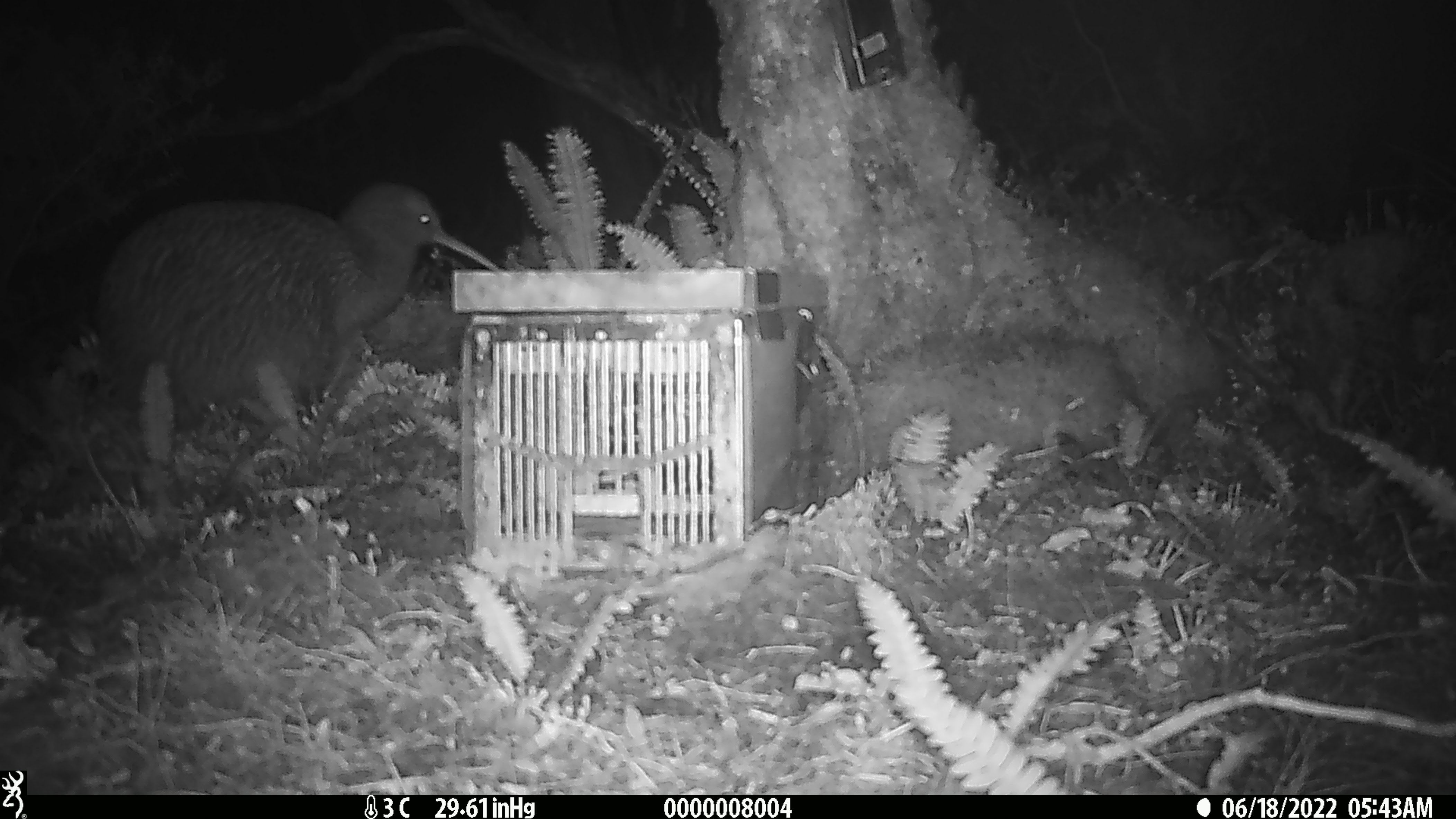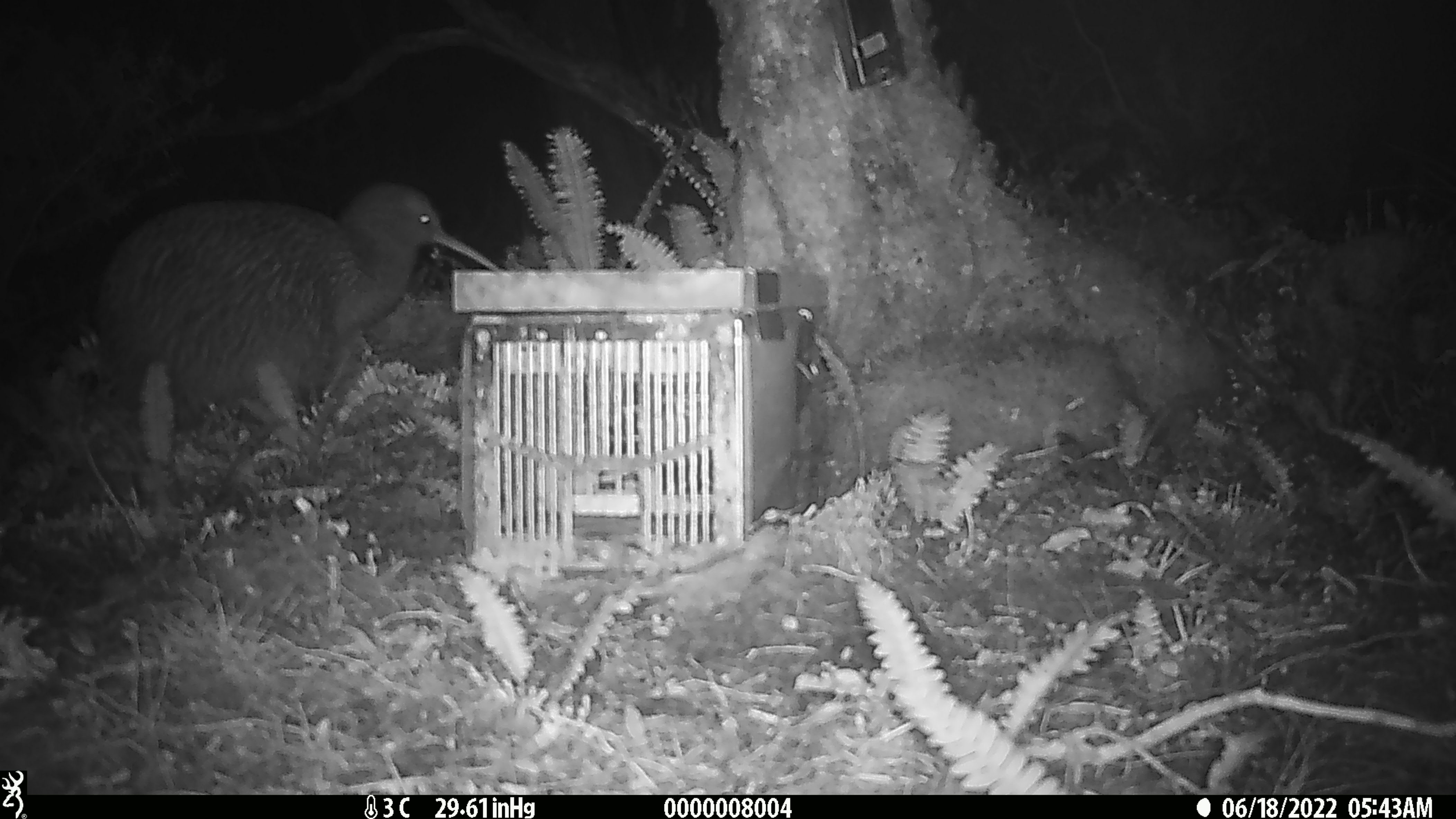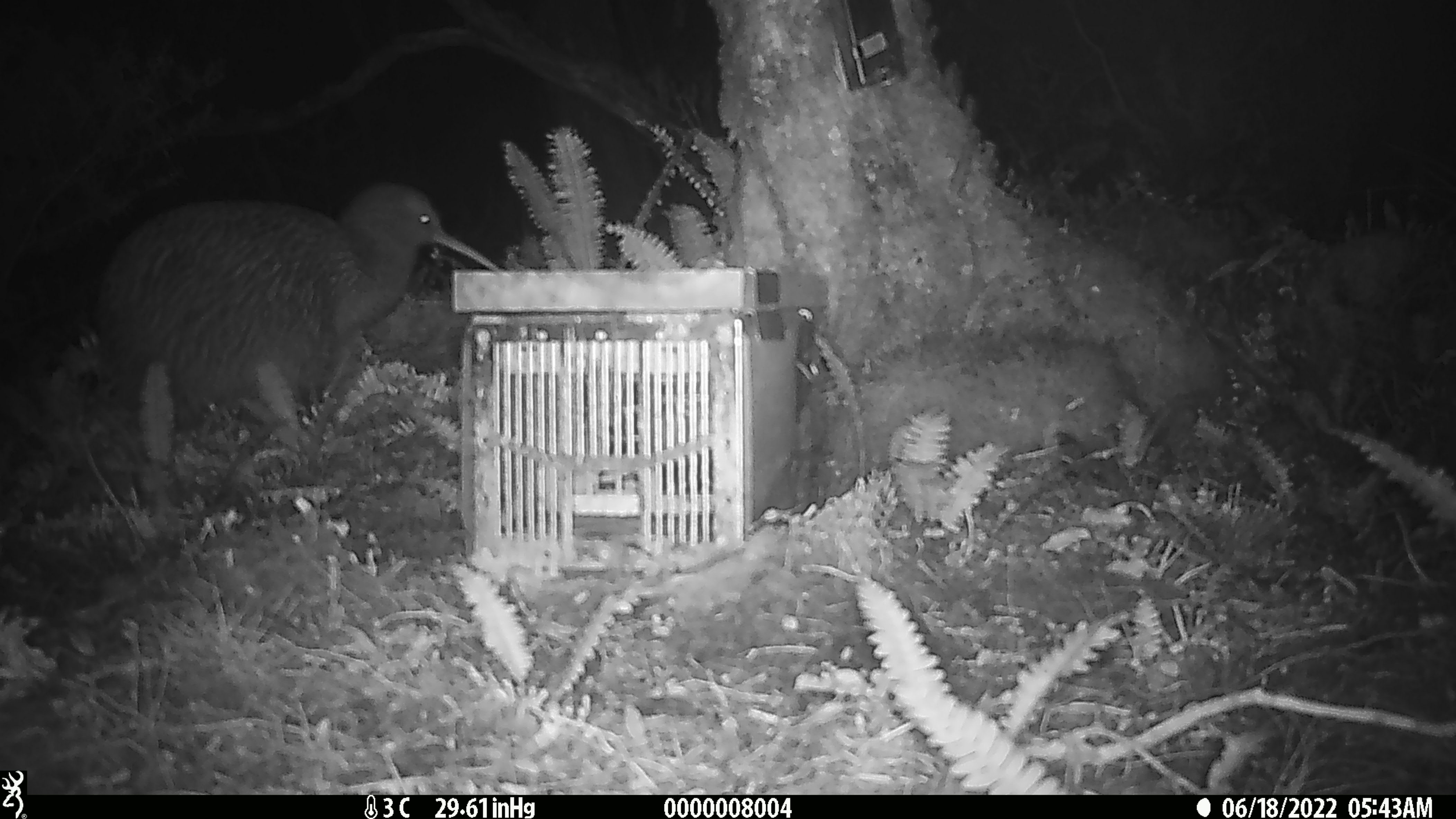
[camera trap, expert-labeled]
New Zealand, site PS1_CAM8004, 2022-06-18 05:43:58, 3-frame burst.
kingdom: Animalia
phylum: Chordata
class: Aves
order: Apterygiformes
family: Apterygidae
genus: Apteryx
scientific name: Apteryx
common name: kiwi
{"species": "kiwi (Apteryx)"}